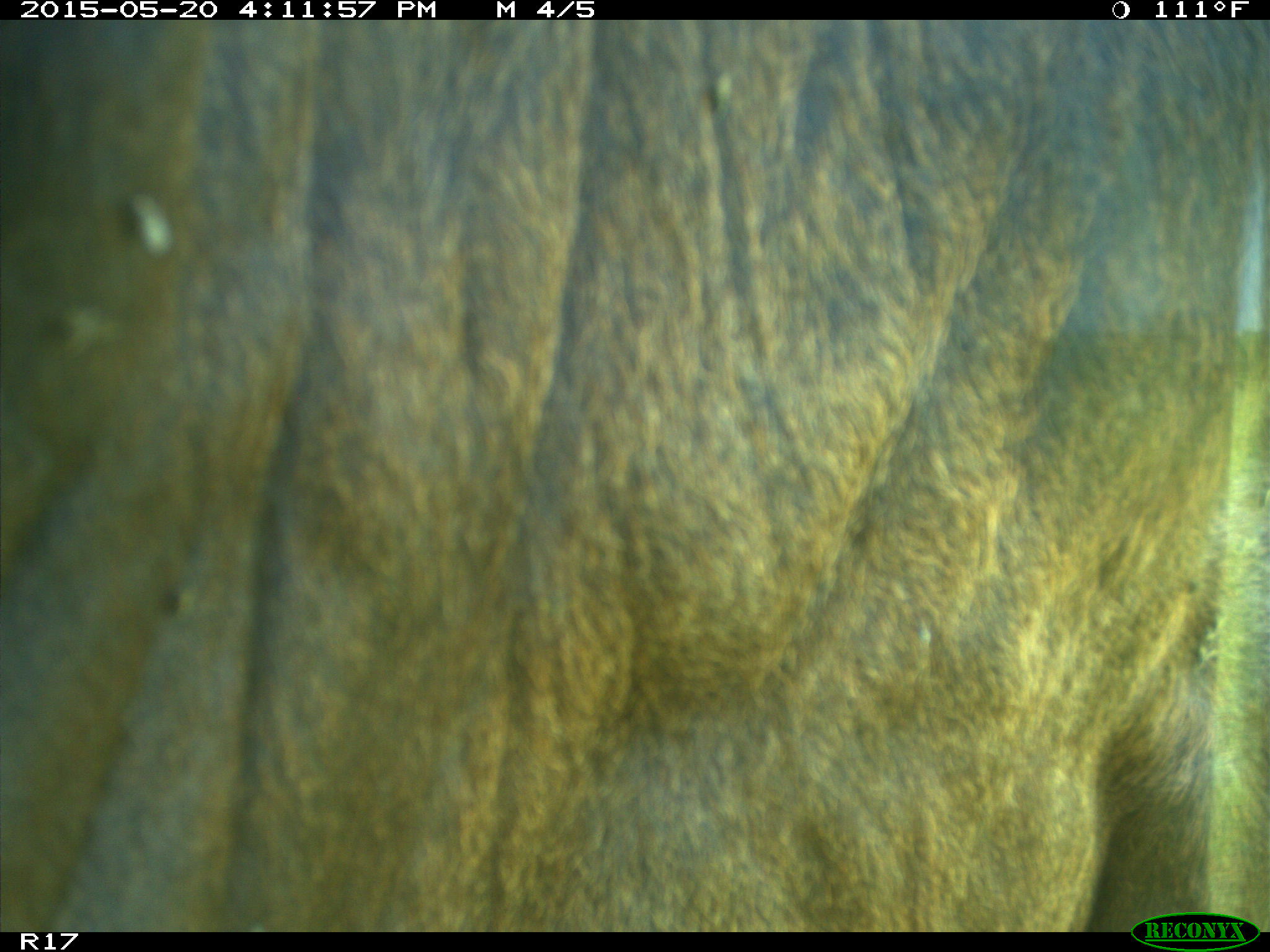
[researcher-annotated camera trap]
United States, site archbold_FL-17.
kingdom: Animalia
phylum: Chordata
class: Mammalia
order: Artiodactyla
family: Bovidae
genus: Bos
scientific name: Bos taurus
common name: domestic cow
Bos taurus (domestic cow).